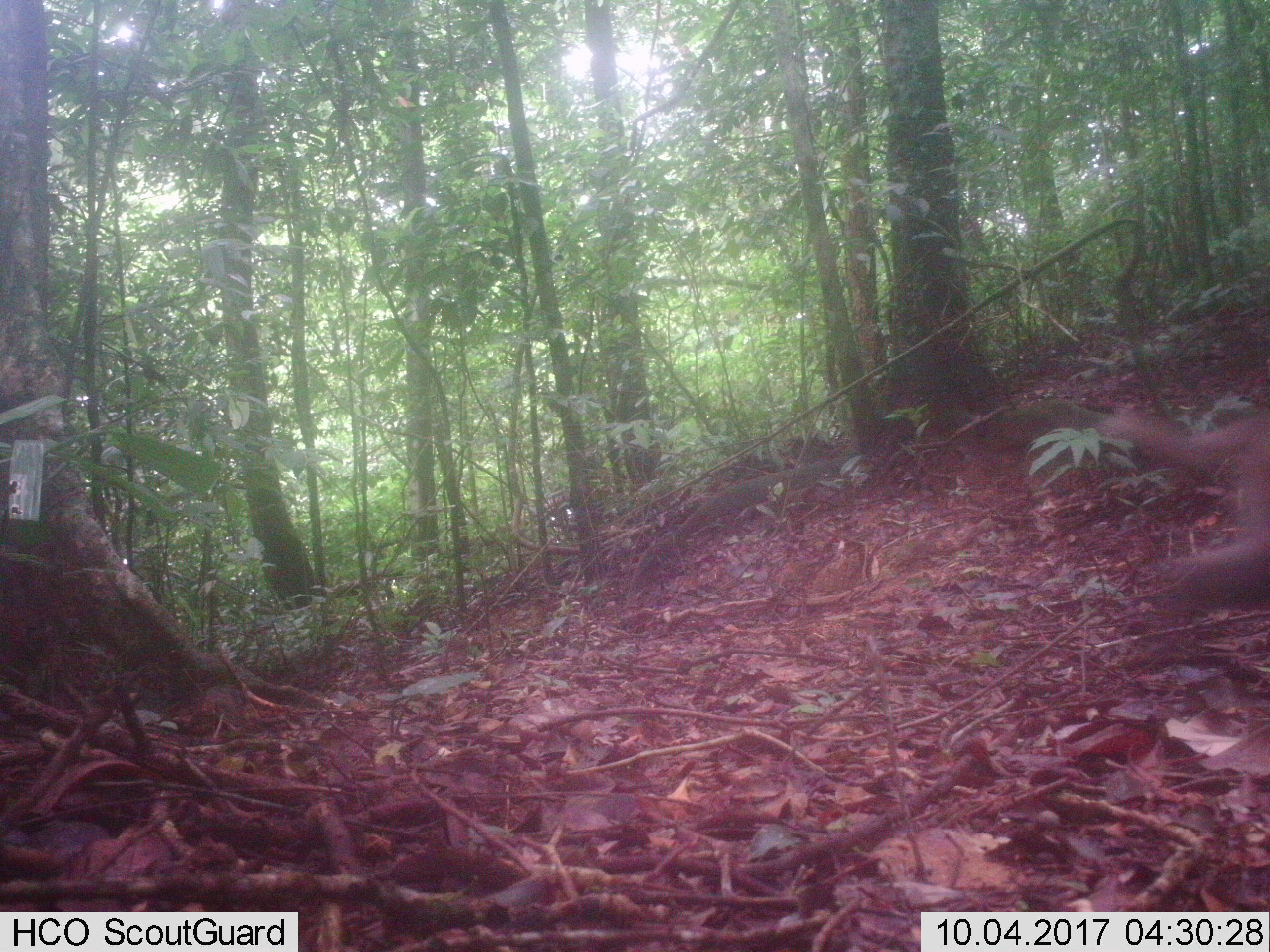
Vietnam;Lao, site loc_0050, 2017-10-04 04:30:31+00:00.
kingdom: Animalia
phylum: Chordata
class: Mammalia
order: Primates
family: Cercopithecidae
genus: Macaca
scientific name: Macaca nemestrina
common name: pig-tailed macaque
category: pig tailed macaque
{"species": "pig tailed macaque (pig-tailed macaque) (Macaca nemestrina)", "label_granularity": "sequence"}